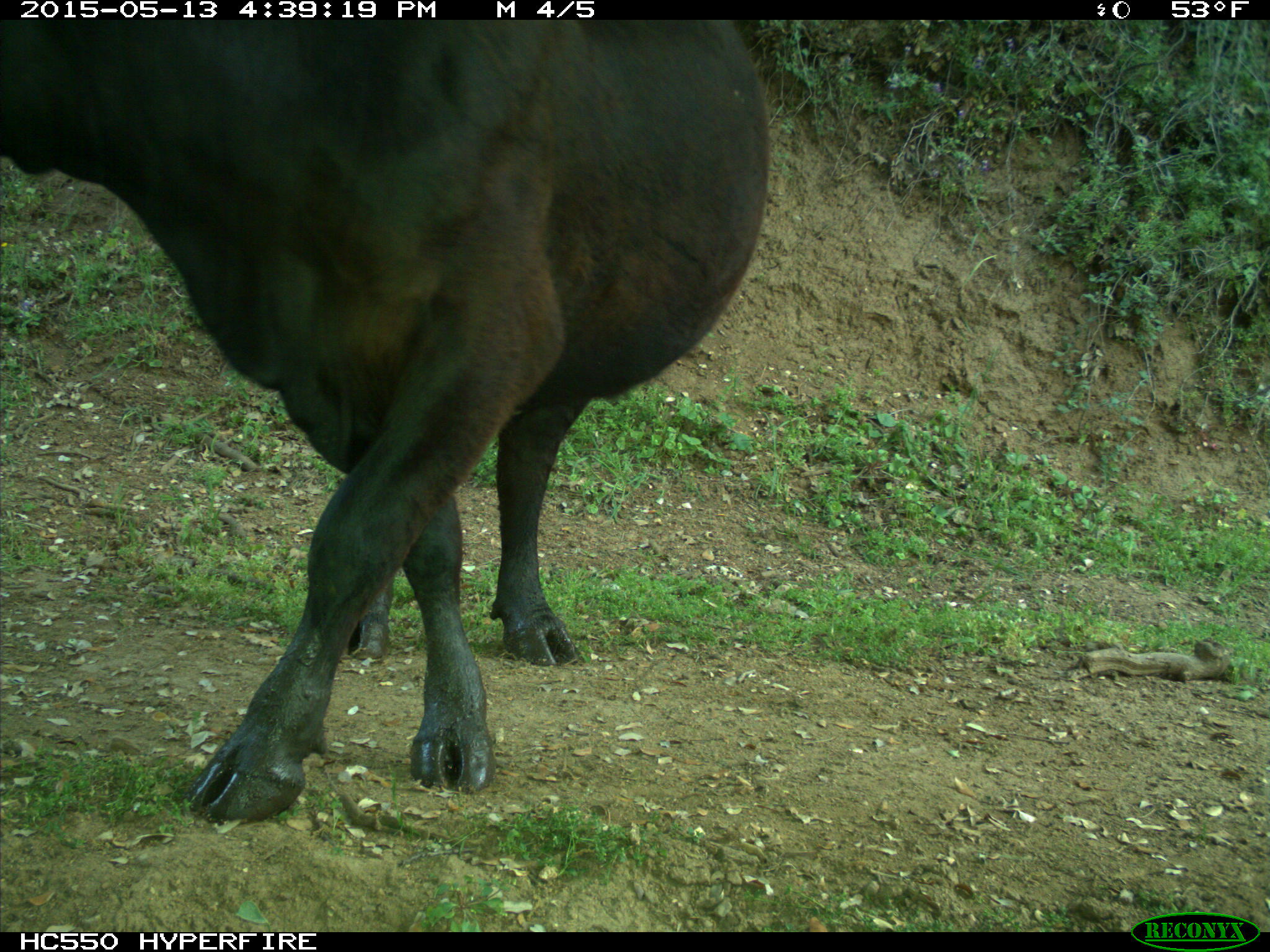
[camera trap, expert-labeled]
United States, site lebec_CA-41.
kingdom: Animalia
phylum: Chordata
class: Mammalia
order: Artiodactyla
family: Bovidae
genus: Bos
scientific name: Bos taurus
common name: domestic cow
Bos taurus (domestic cow).